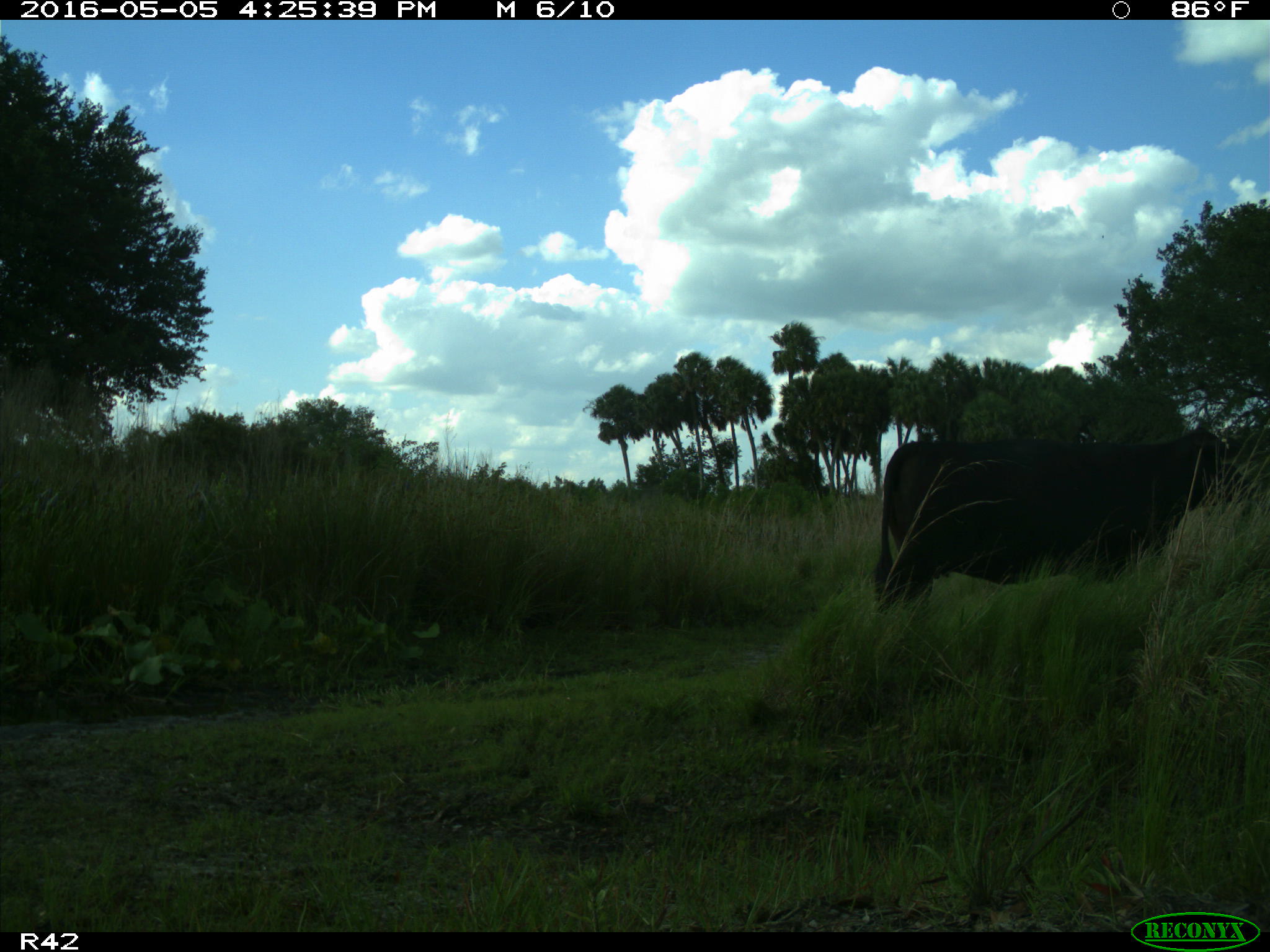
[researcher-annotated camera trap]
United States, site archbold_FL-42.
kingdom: Animalia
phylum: Chordata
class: Mammalia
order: Artiodactyla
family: Bovidae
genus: Bos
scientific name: Bos taurus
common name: domestic cow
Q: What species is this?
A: Bos taurus (domestic cow).